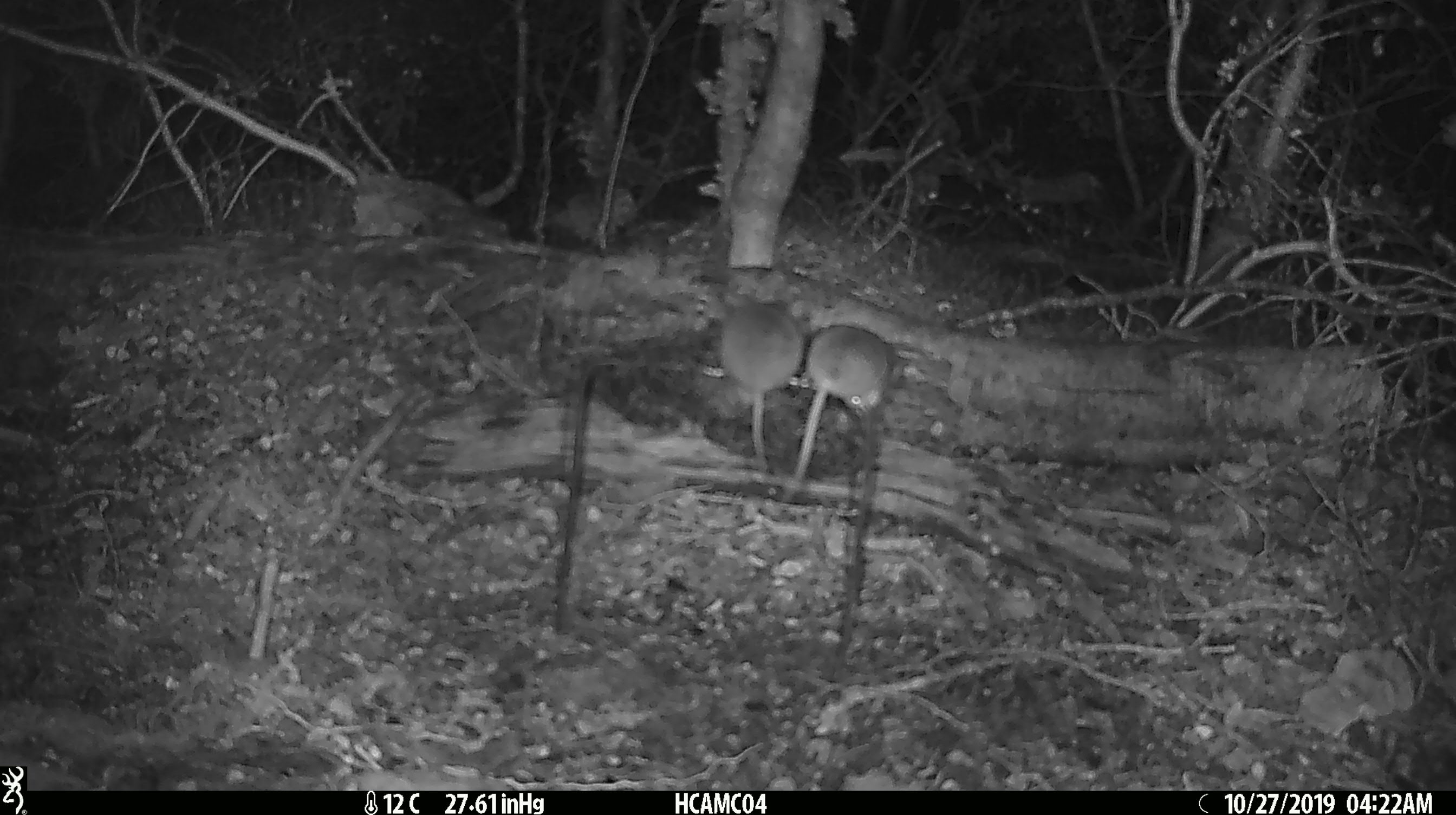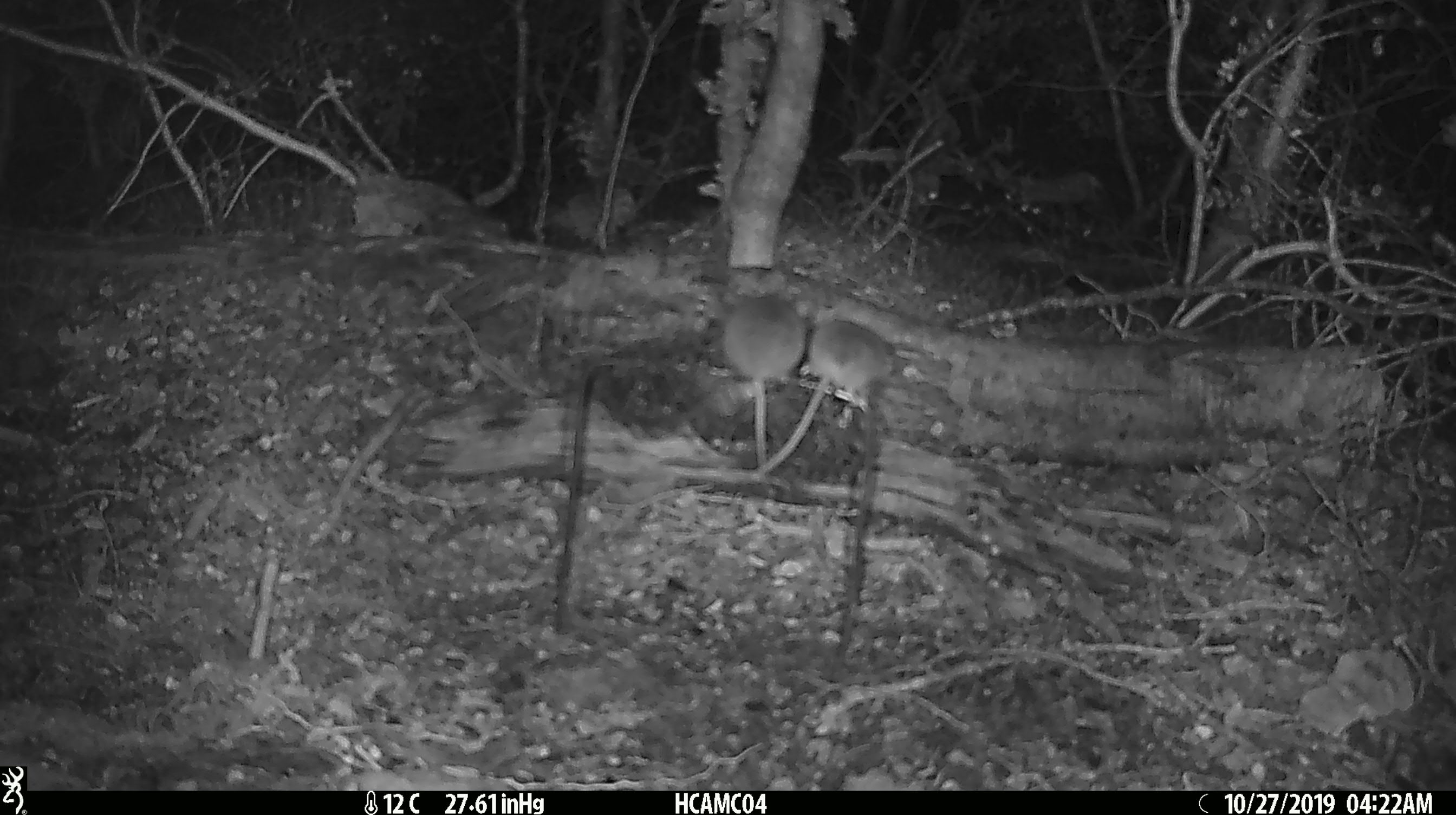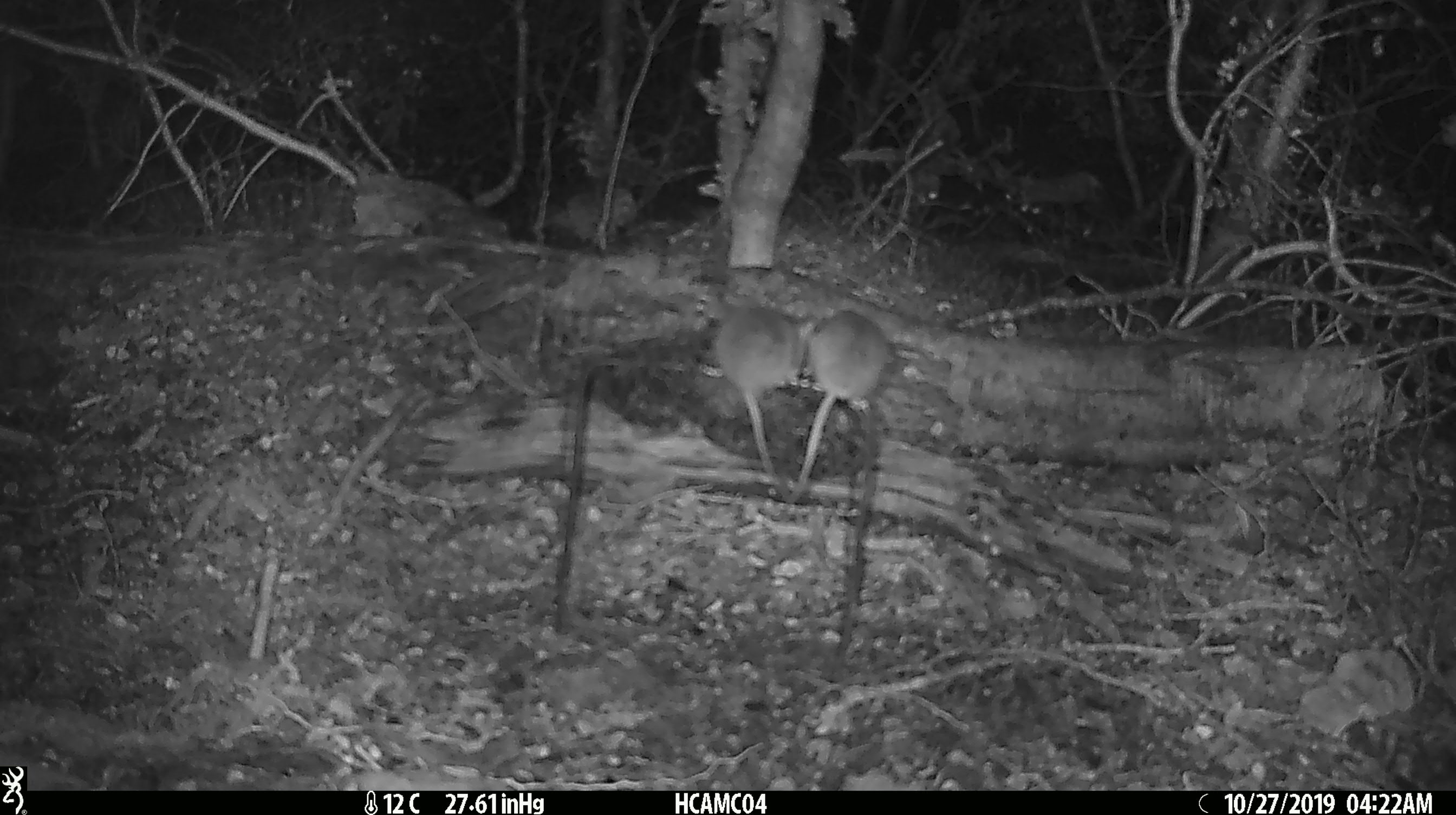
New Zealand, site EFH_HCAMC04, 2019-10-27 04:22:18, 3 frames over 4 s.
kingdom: Animalia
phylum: Chordata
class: Mammalia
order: Rodentia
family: Muridae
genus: Mus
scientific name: Mus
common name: mouse